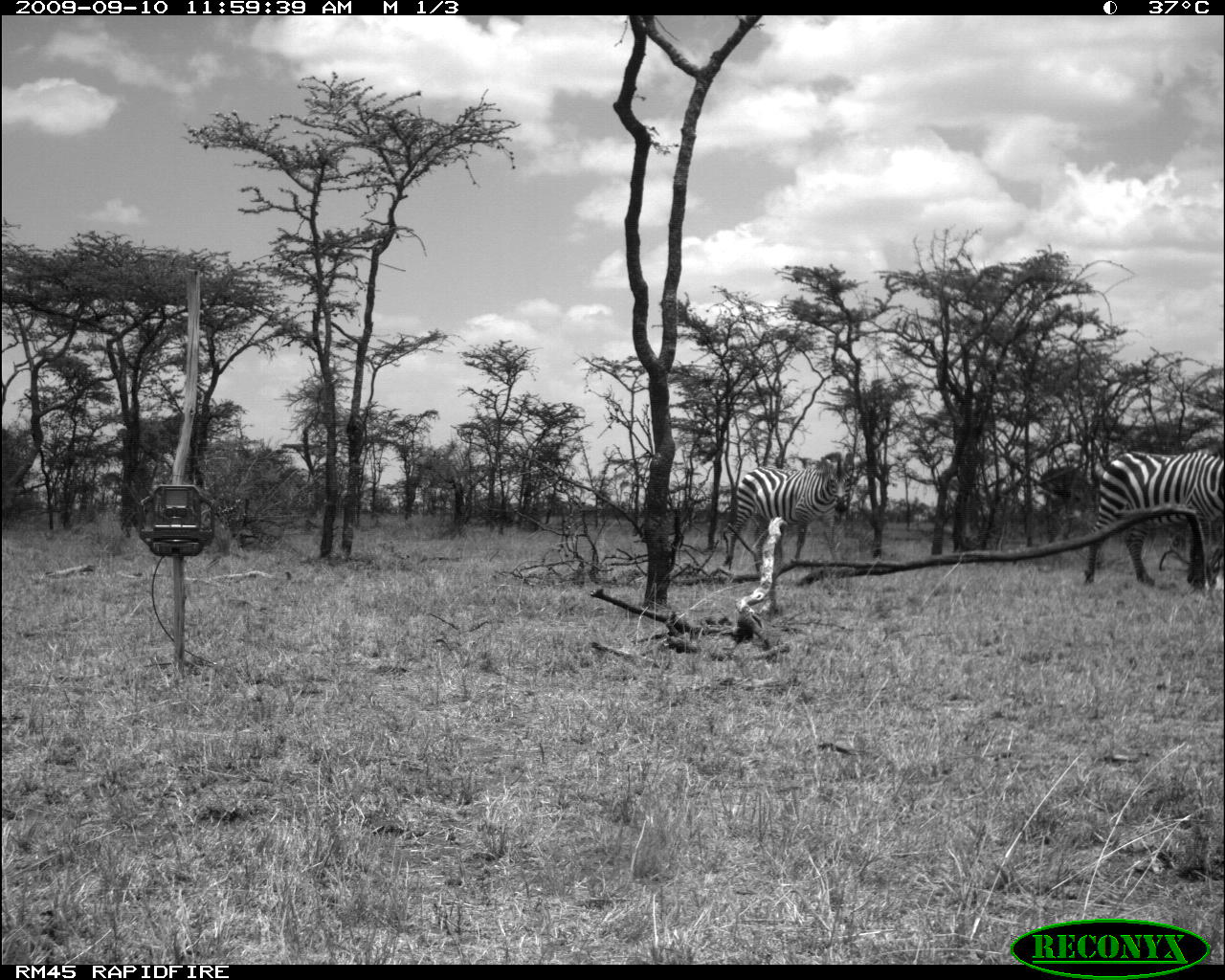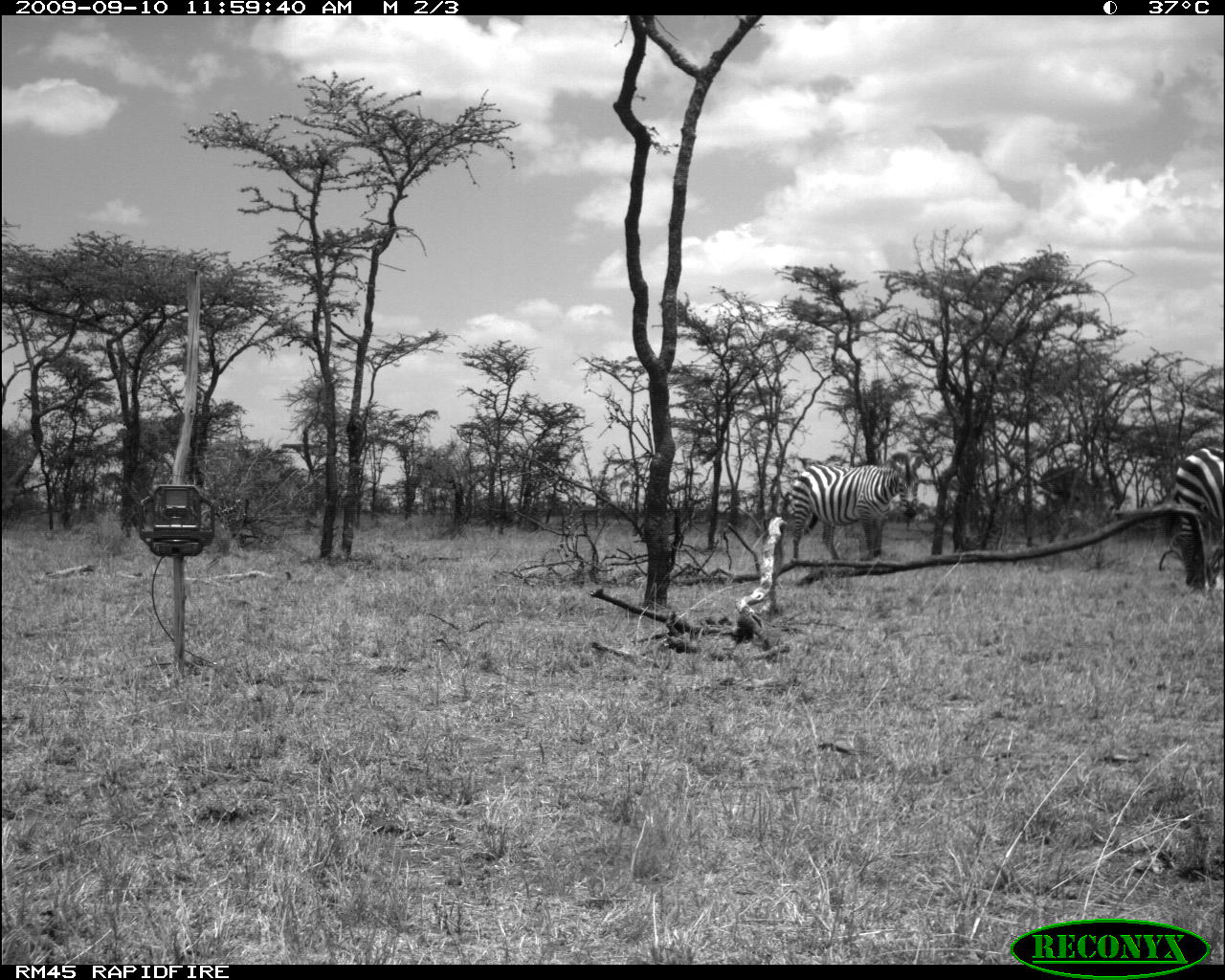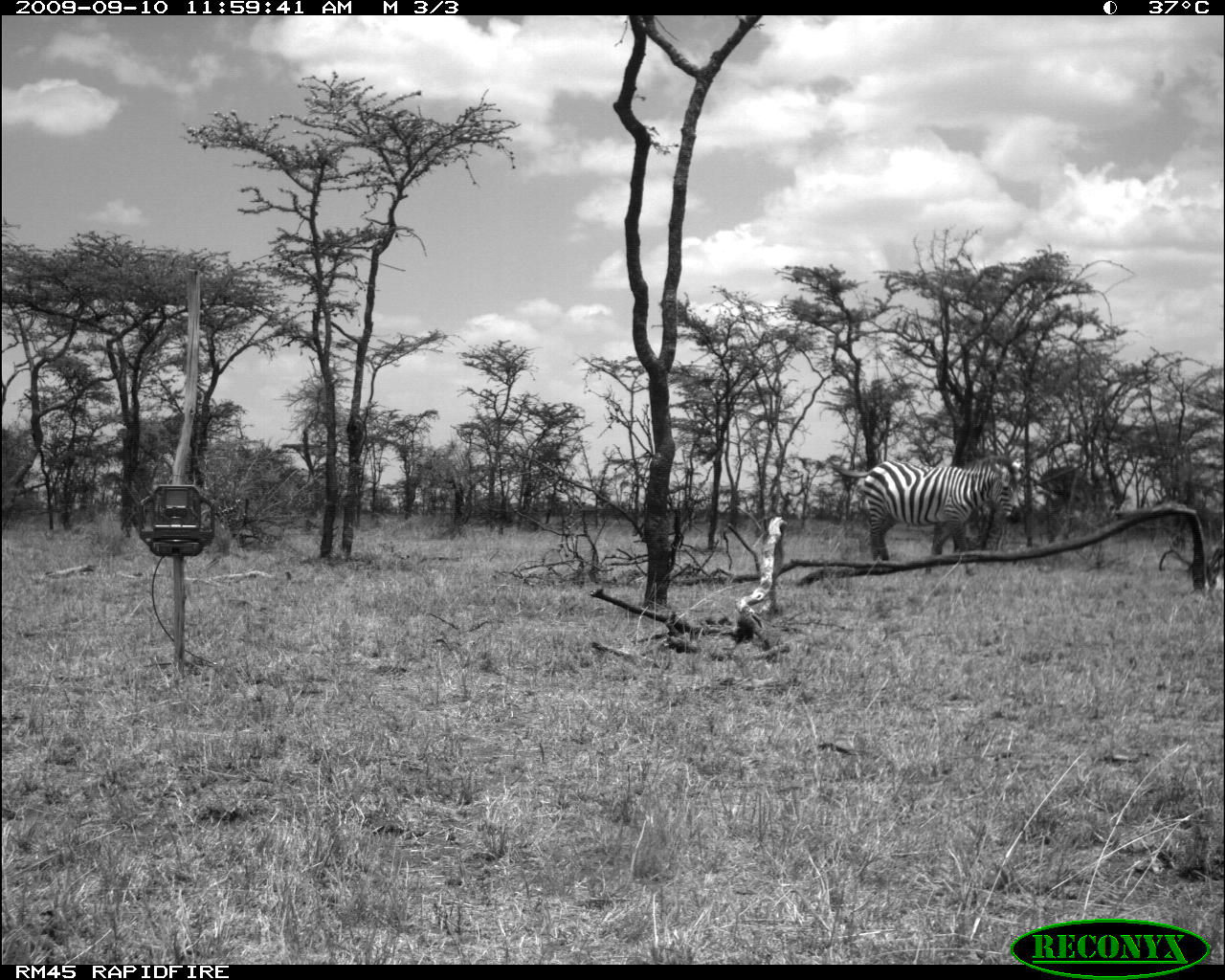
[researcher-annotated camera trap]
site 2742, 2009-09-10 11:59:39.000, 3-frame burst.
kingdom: Animalia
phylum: Chordata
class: Mammalia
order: Perissodactyla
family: Equidae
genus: Equus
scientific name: Equus quagga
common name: plains zebra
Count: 2.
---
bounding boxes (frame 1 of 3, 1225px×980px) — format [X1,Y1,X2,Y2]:
equus quagga: [1082,445,1225,594]; [722,451,852,572]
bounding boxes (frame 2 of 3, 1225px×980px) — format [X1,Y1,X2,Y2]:
equus quagga: [784,450,920,564]; [1163,436,1225,592]